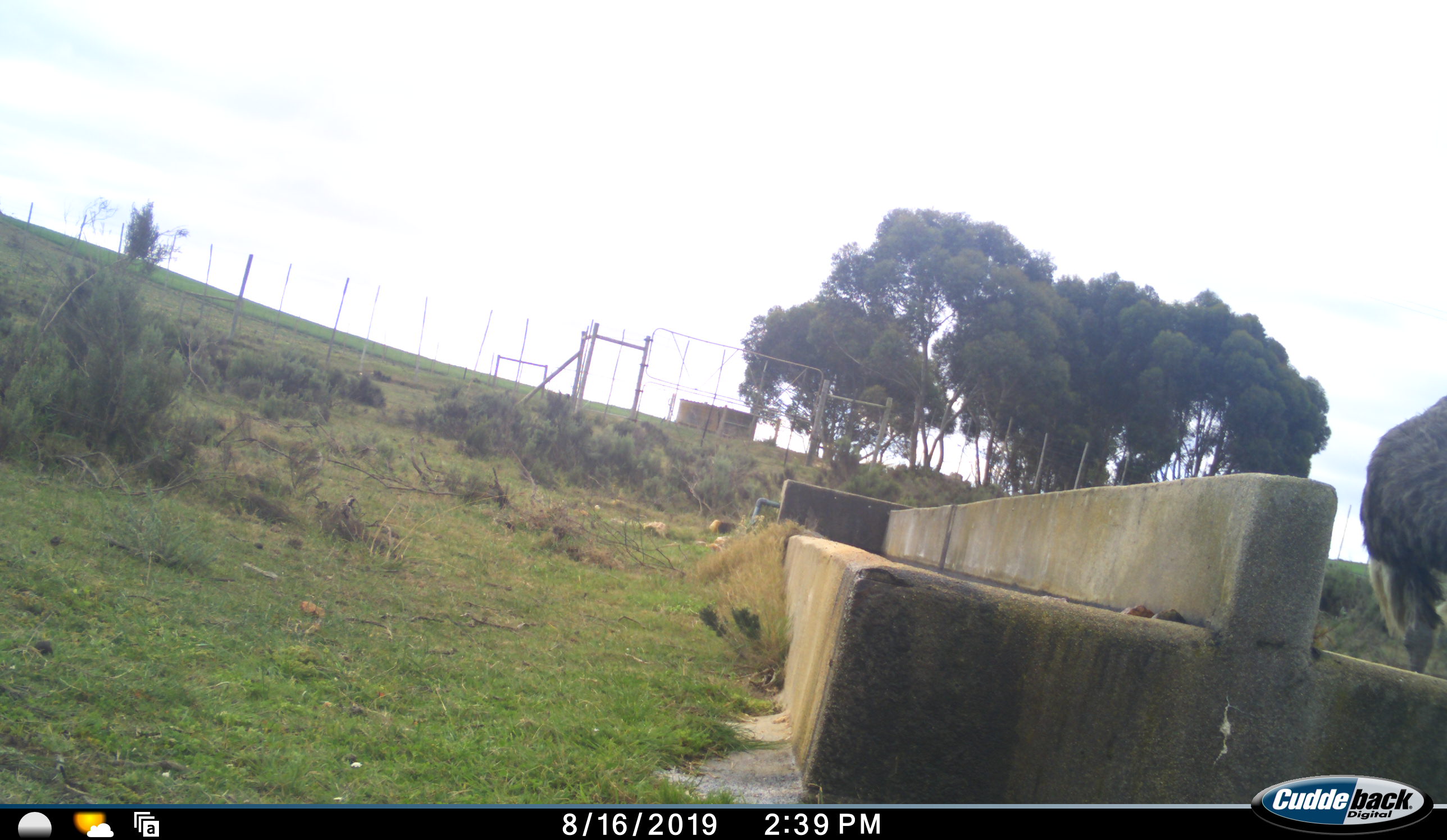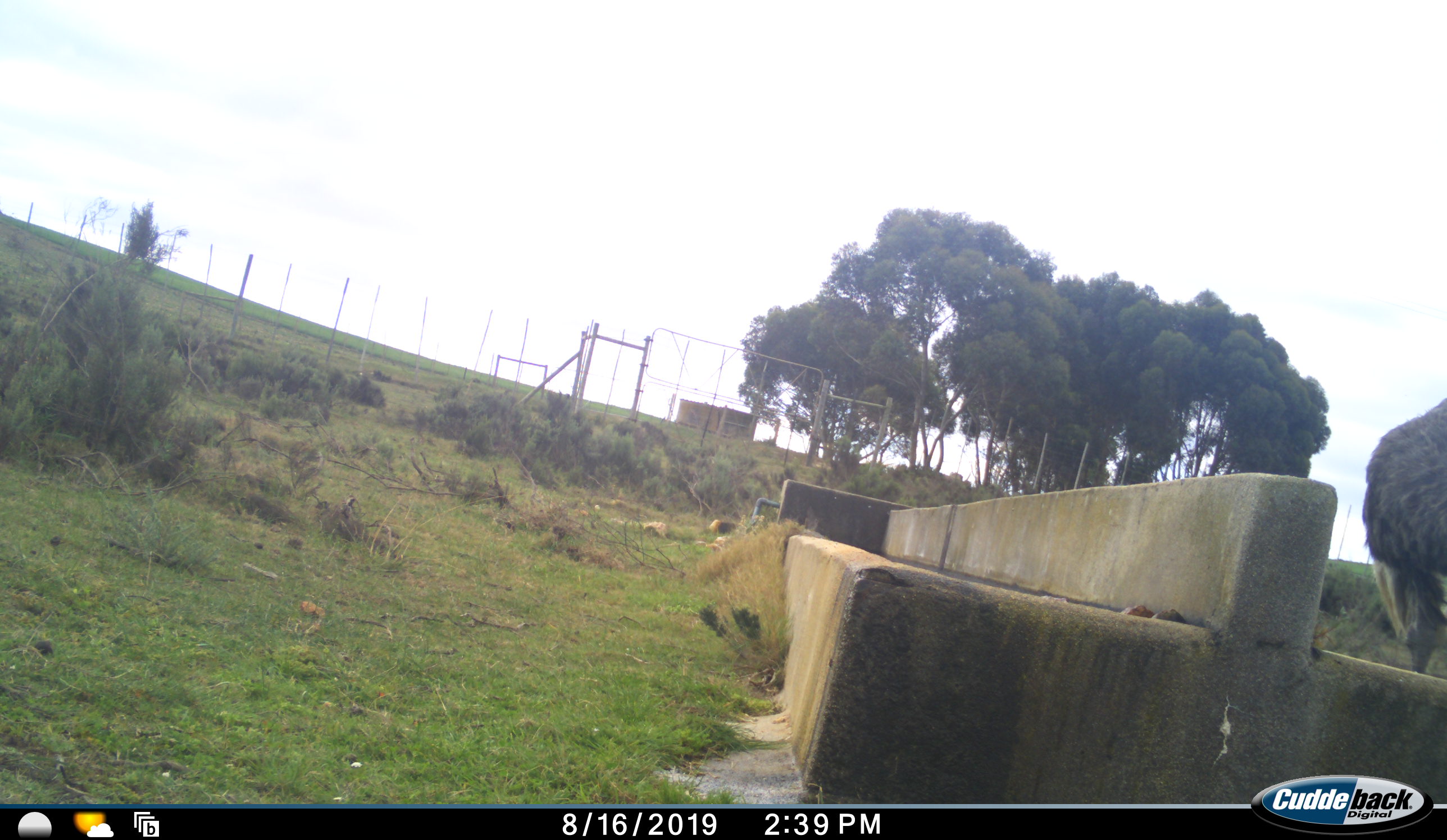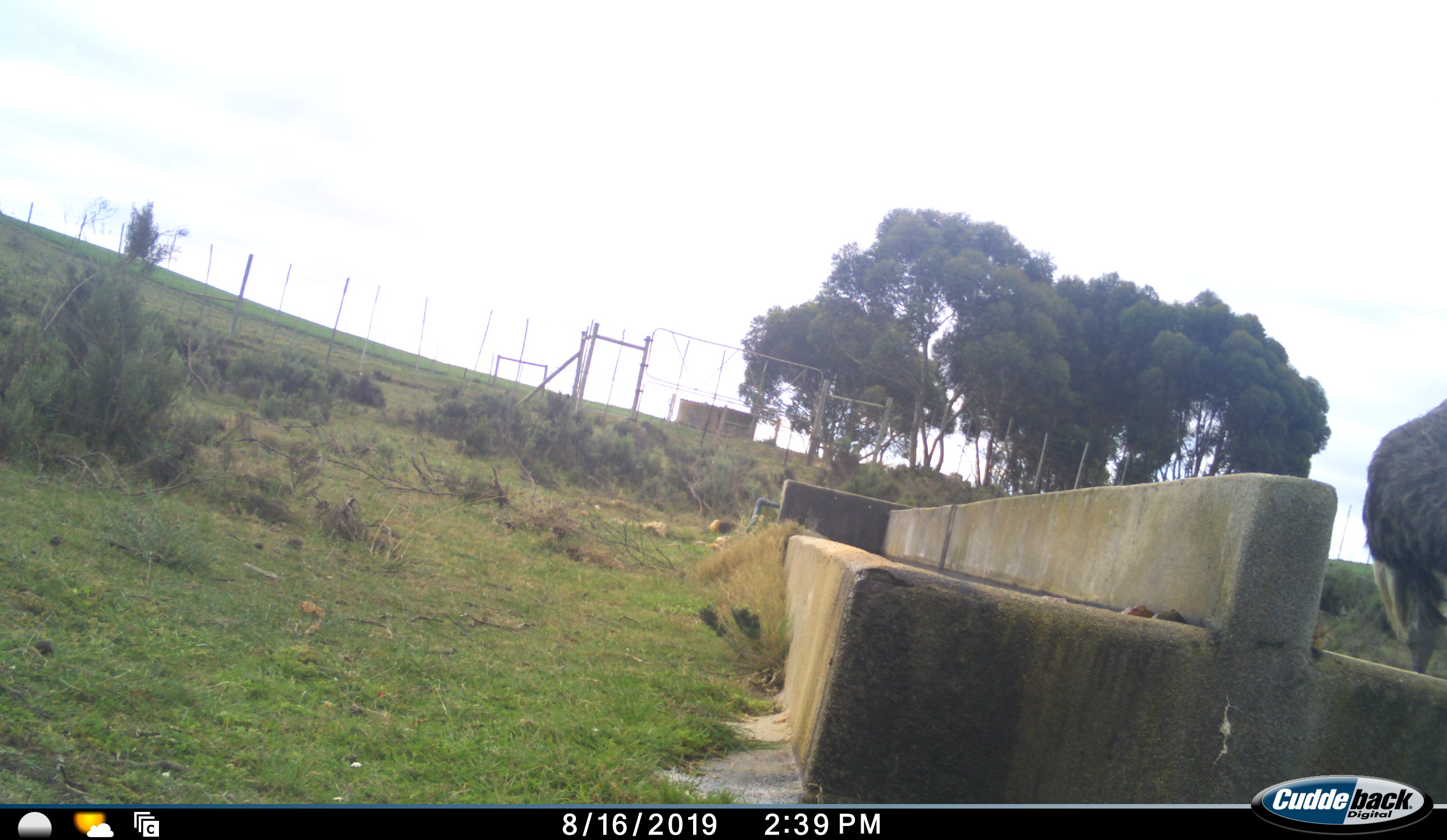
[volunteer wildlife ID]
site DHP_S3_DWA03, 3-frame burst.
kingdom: Animalia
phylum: Chordata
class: Aves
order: Struthioniformes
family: Struthionidae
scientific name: Struthionidae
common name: ostrich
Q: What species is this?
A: Ostrich (Struthionidae).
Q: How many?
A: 1.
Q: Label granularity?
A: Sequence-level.